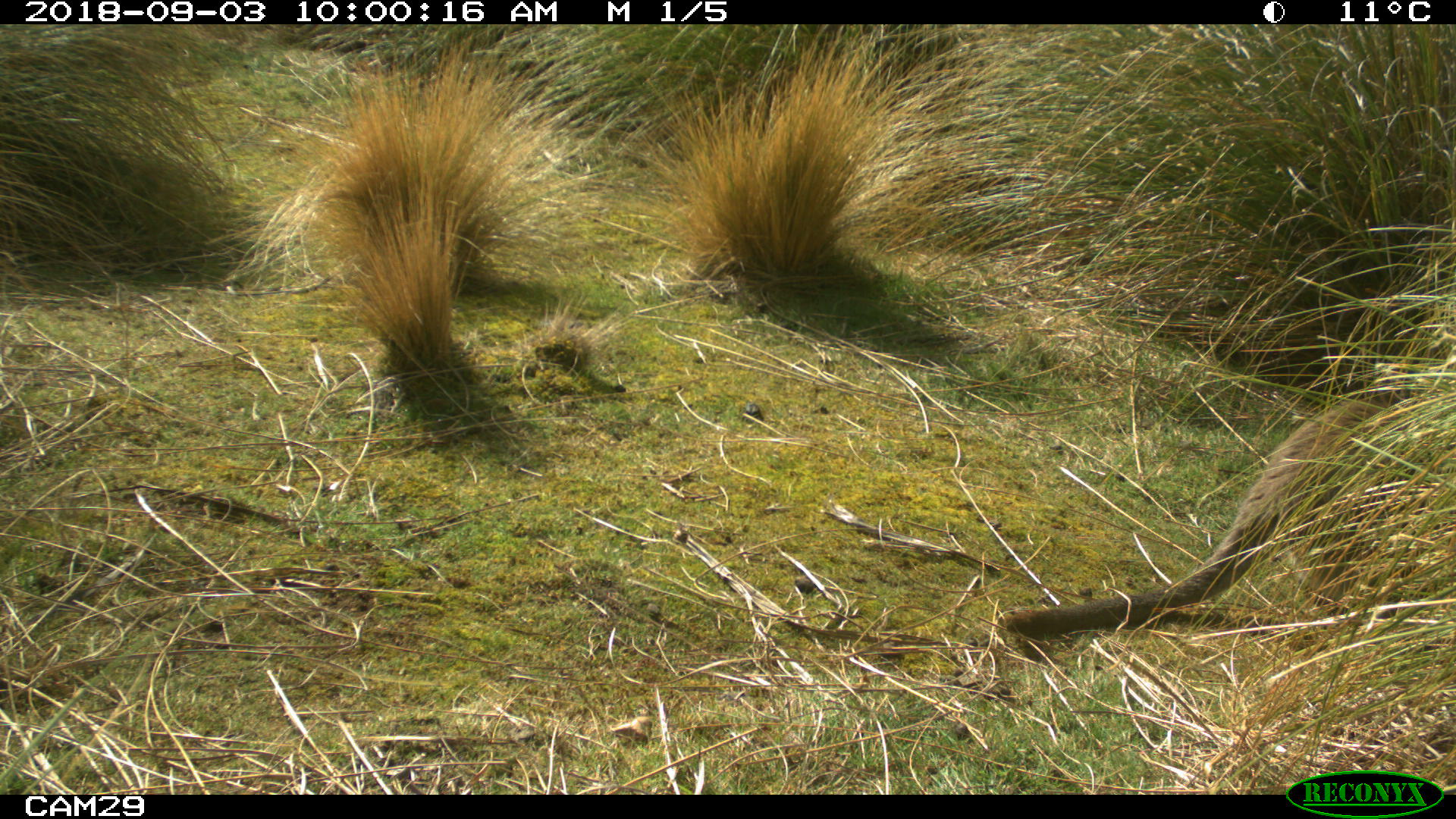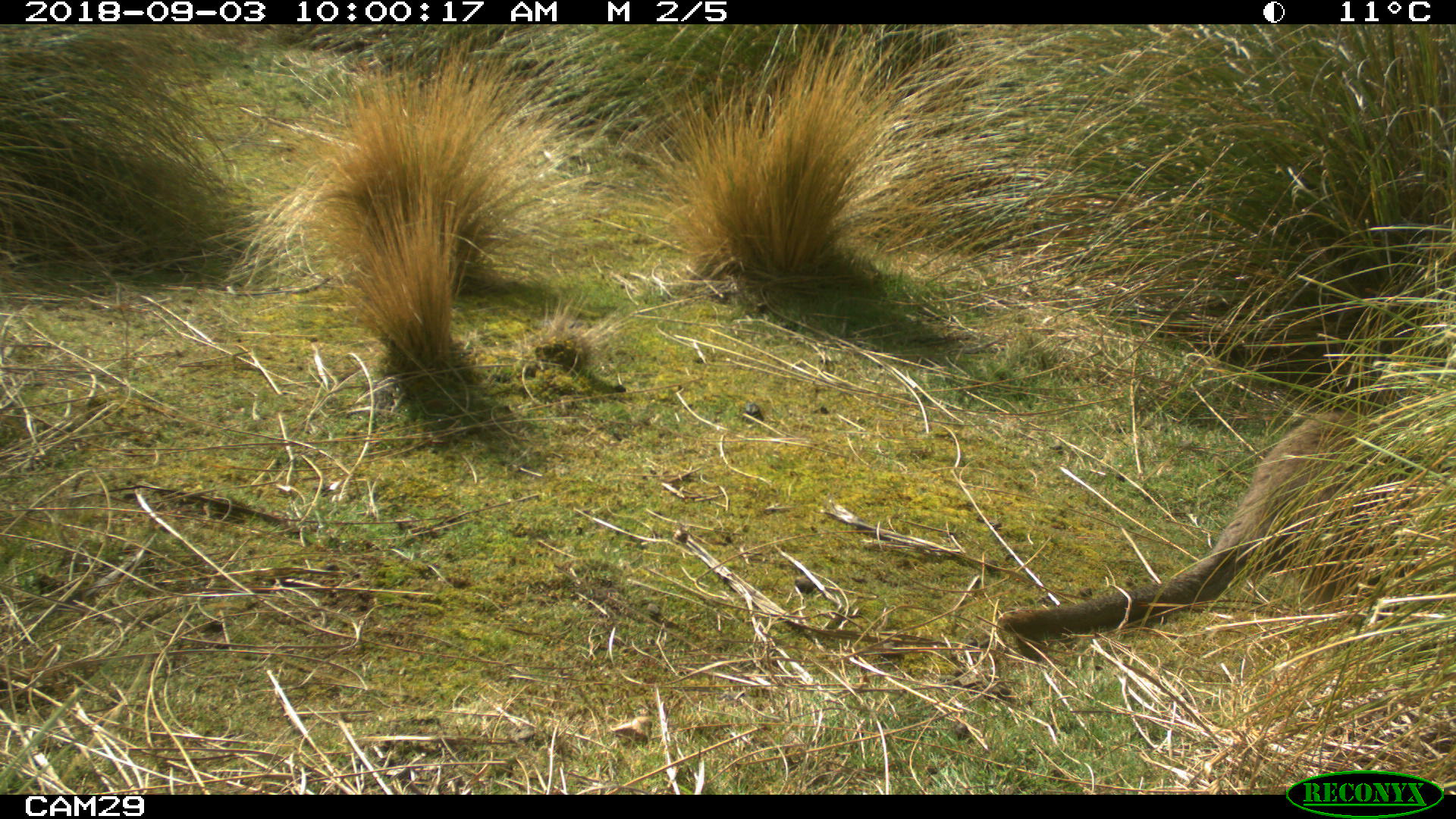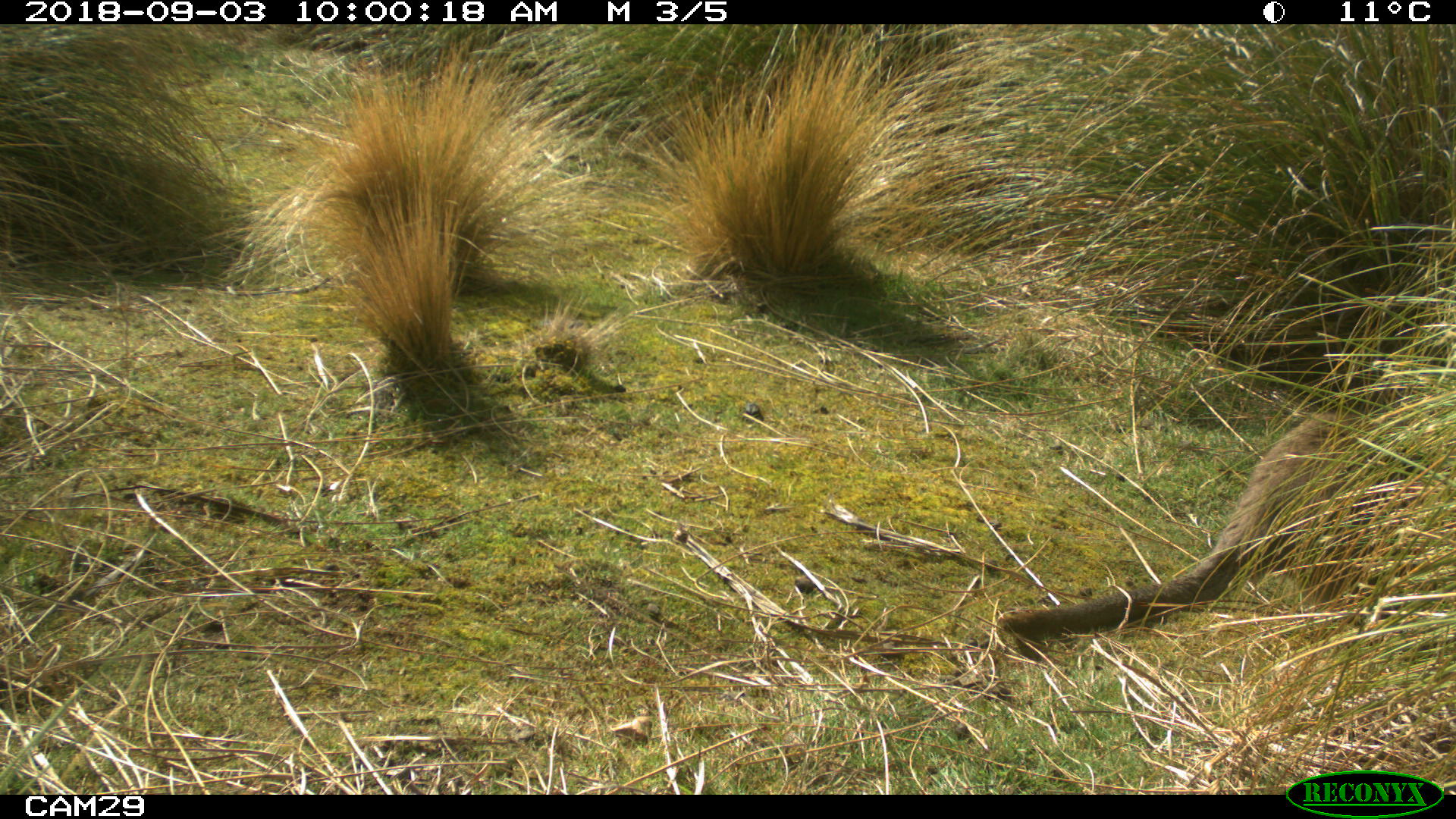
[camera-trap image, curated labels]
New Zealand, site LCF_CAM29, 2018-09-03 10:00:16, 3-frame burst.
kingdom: Animalia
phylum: Chordata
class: Mammalia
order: Diprotodontia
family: Macropodidae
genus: Notamacropus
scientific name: Notamacropus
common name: wallaby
Wallaby (Notamacropus).